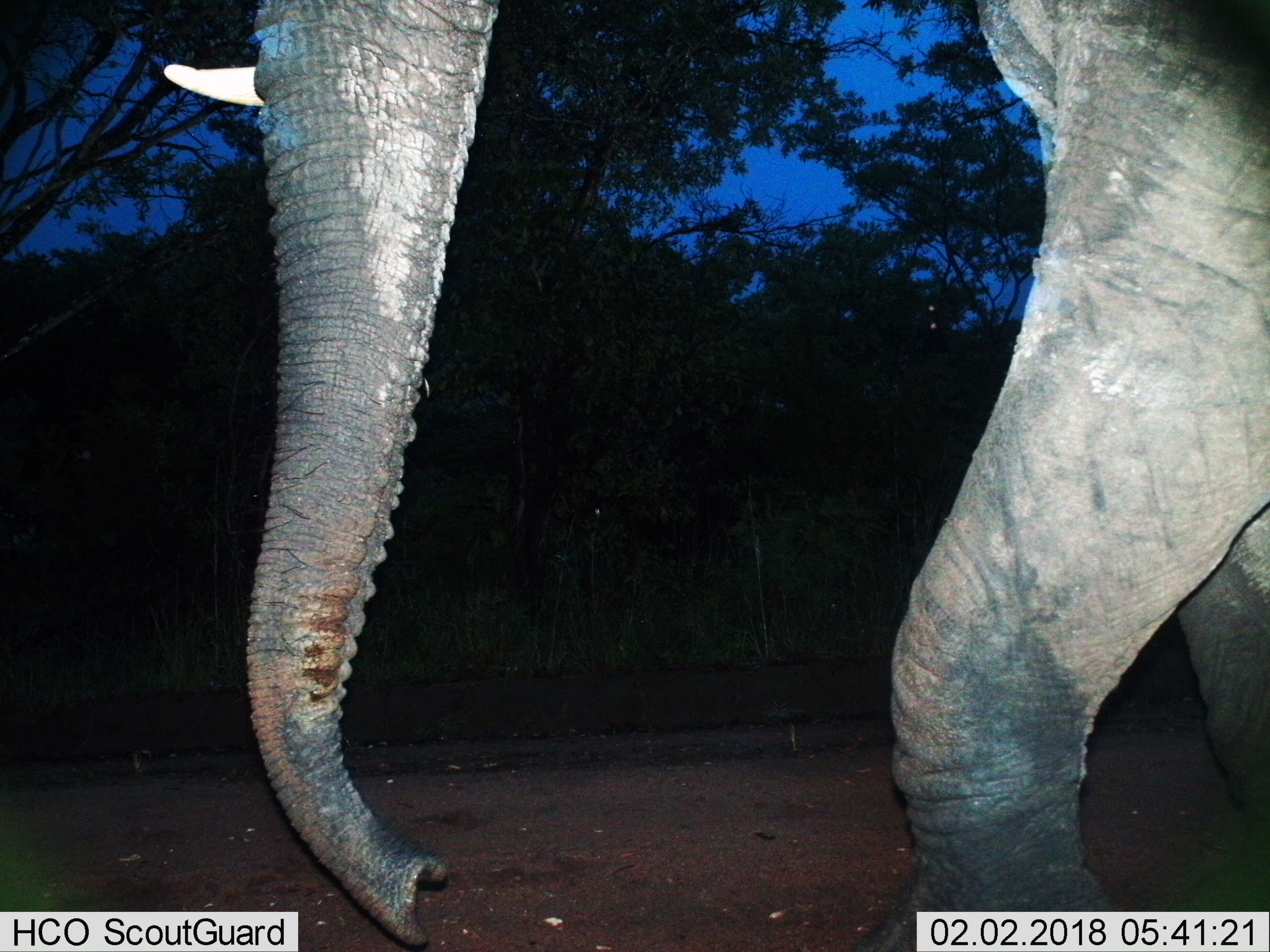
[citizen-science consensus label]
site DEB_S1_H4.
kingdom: Animalia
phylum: Chordata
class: Mammalia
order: Proboscidea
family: Elephantidae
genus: Loxodonta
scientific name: Loxodonta africana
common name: african bush elephant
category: elephant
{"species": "elephant (african bush elephant) (Loxodonta africana)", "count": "1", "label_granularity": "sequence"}